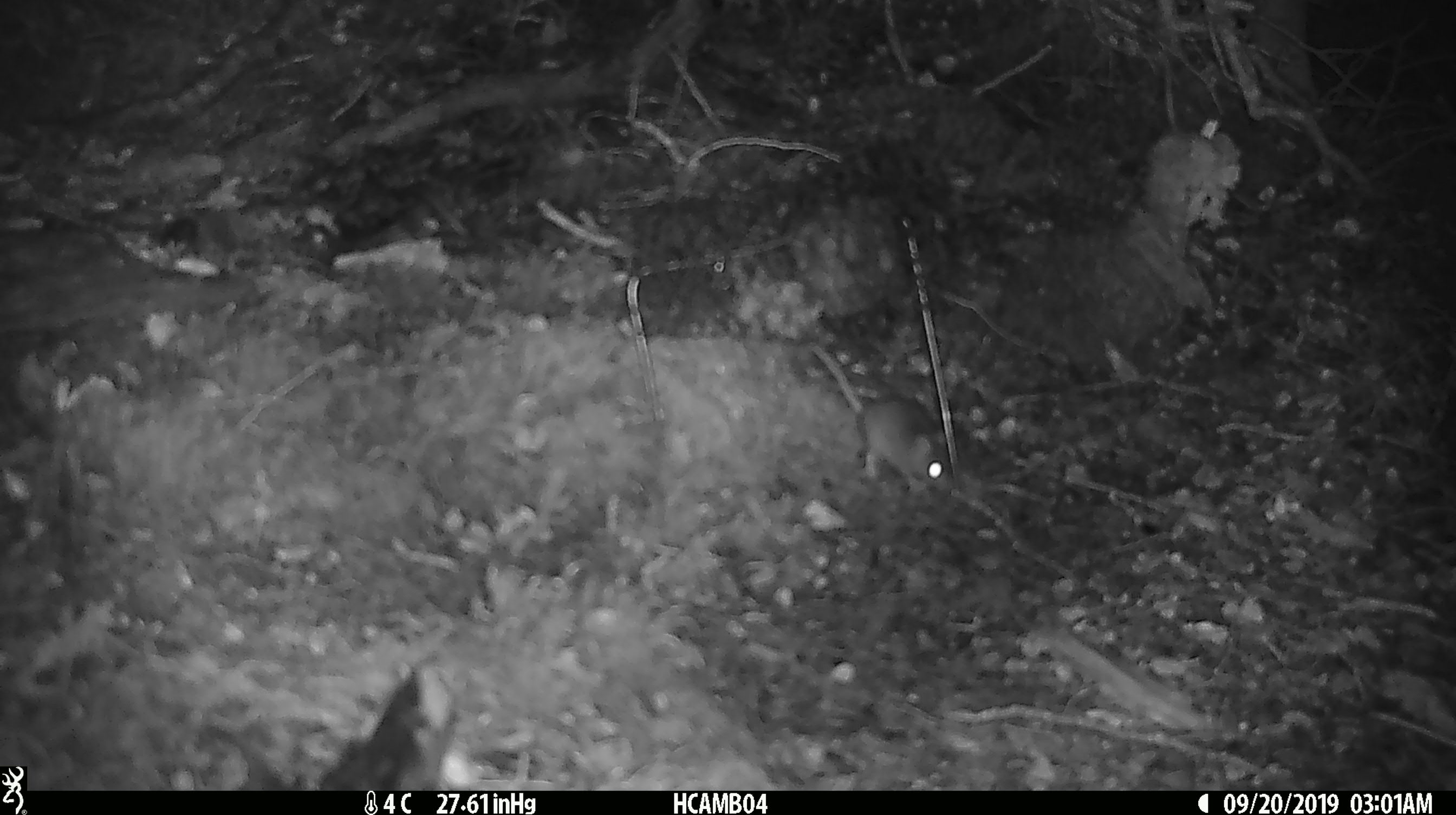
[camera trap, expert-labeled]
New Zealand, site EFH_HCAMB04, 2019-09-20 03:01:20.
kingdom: Animalia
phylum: Chordata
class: Mammalia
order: Rodentia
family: Muridae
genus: Mus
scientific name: Mus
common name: mouse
Mouse (Mus).